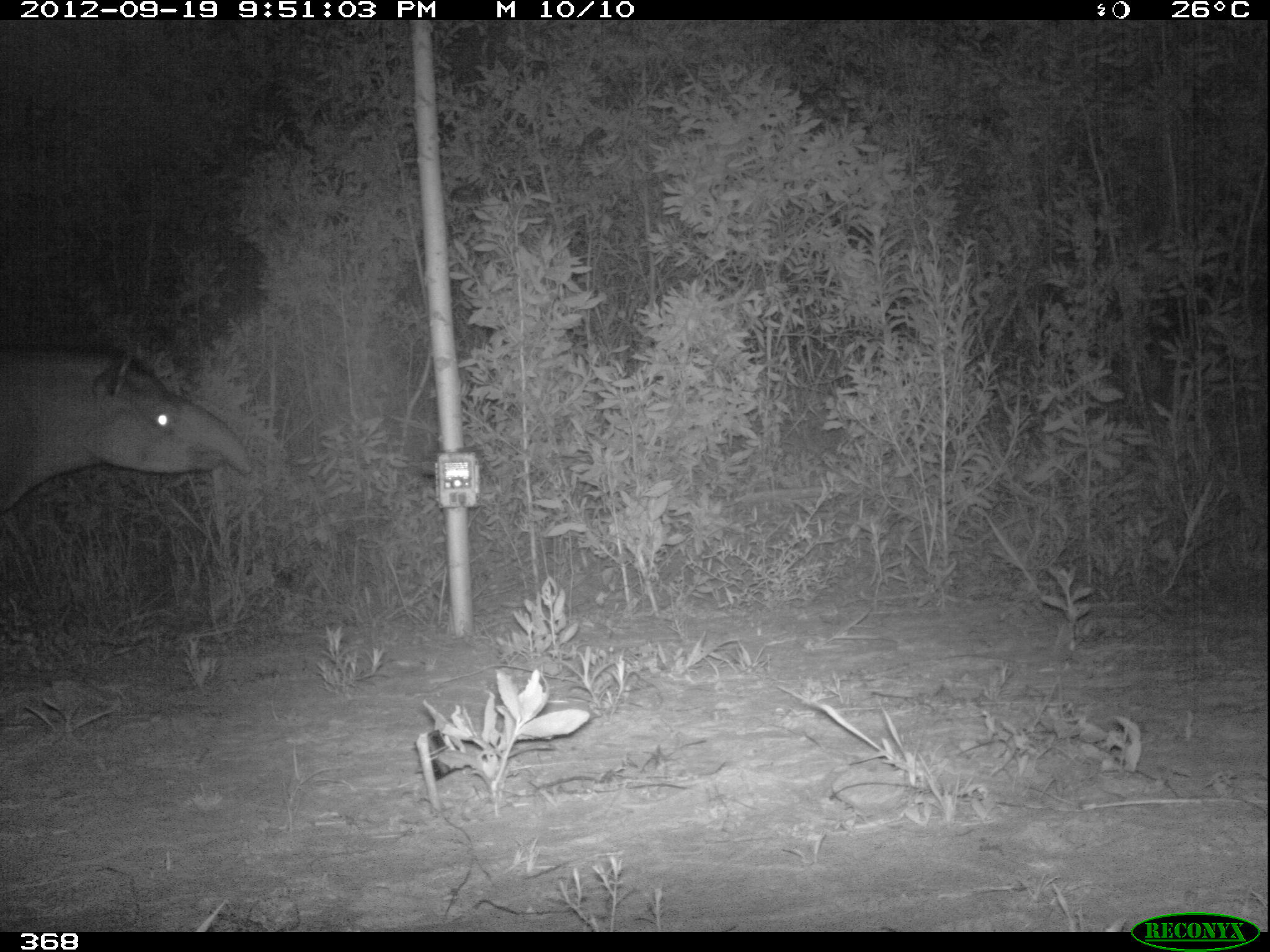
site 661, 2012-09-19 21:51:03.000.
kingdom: Animalia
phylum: Chordata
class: Mammalia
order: Perissodactyla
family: Tapiridae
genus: Tapirus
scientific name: Tapirus terrestris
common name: south american tapir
Tapirus terrestris (south american tapir).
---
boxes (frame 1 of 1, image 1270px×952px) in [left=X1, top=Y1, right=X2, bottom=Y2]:
tapirus terrestris: [left=0, top=345, right=253, bottom=515]